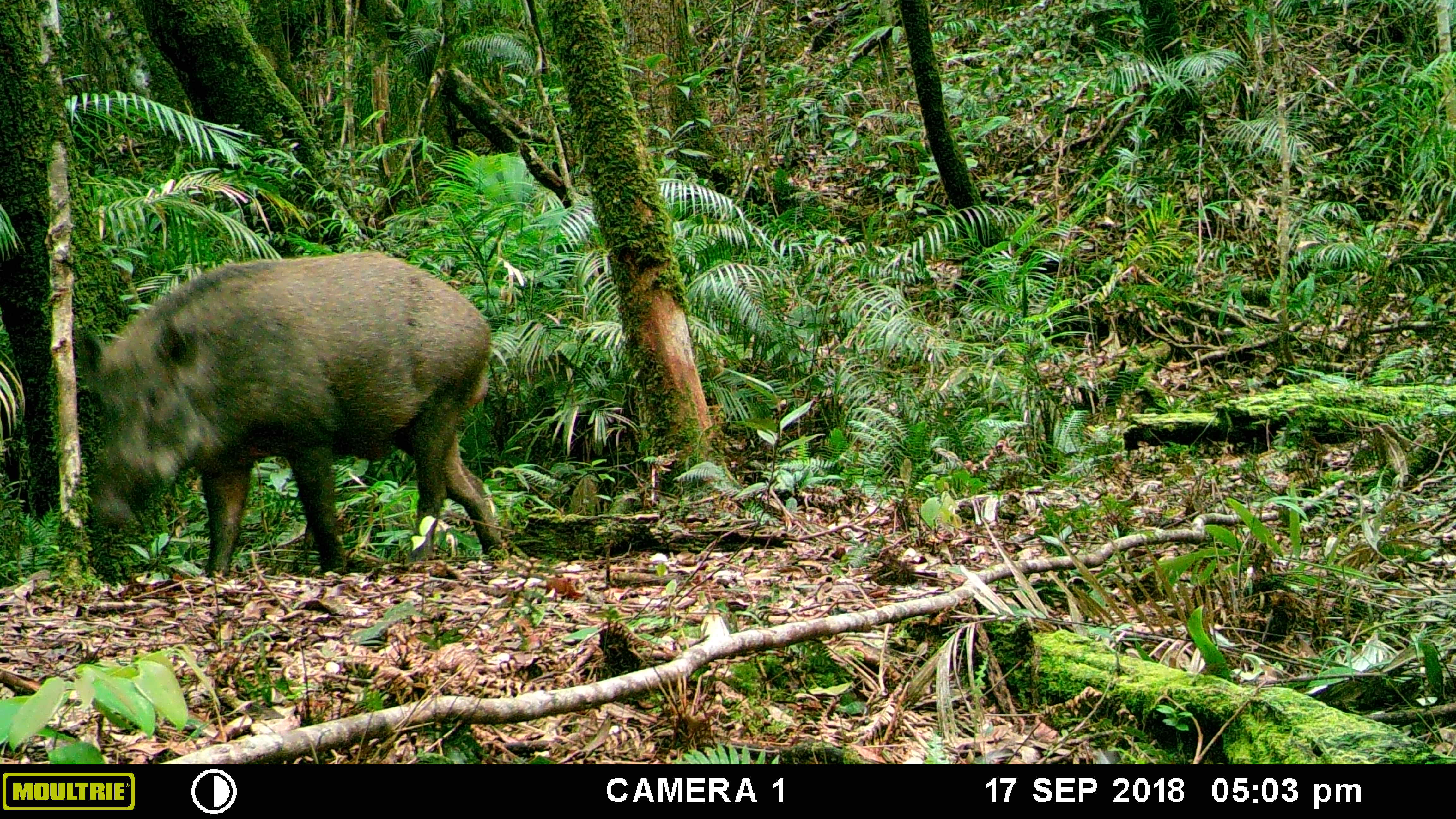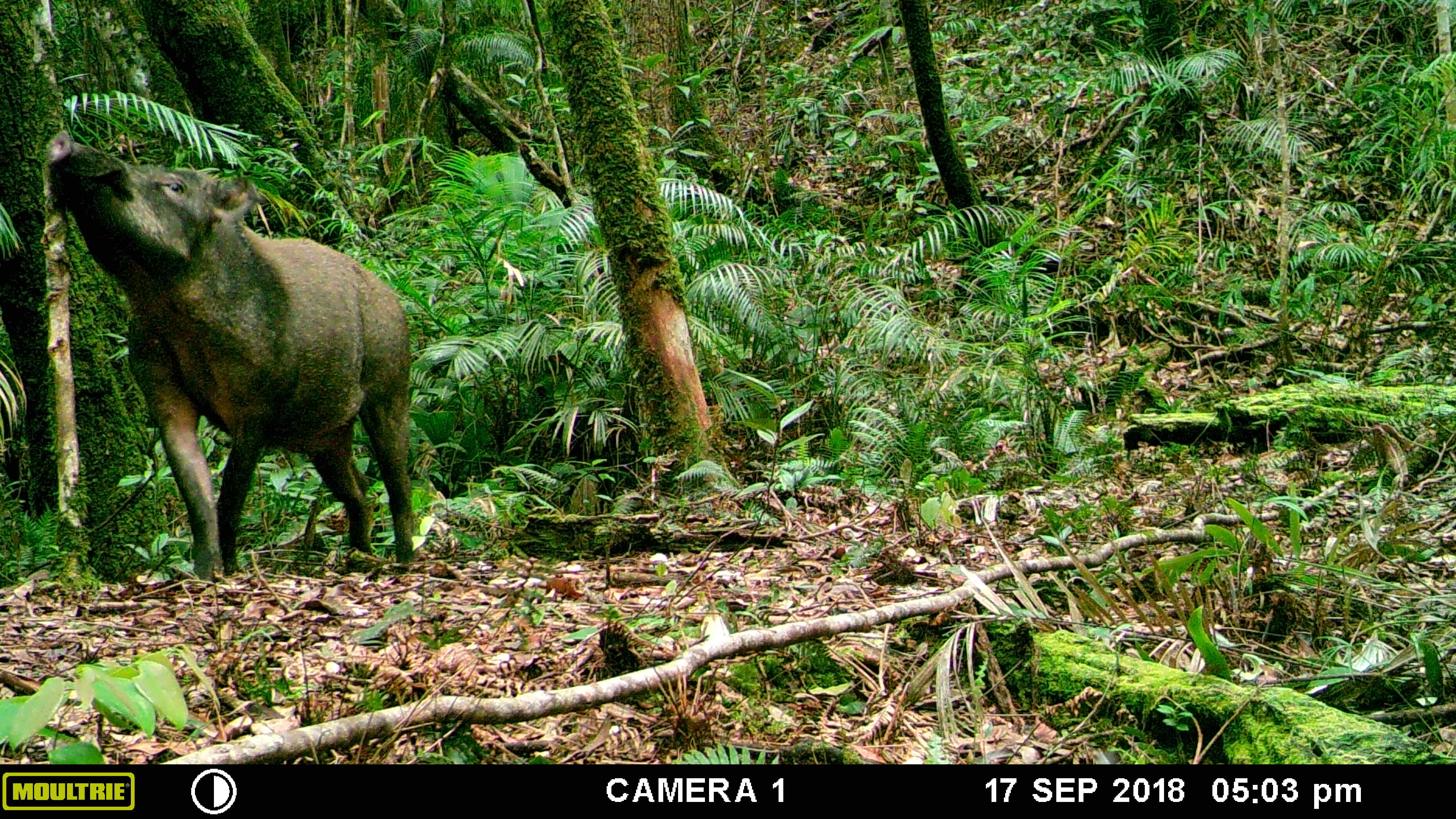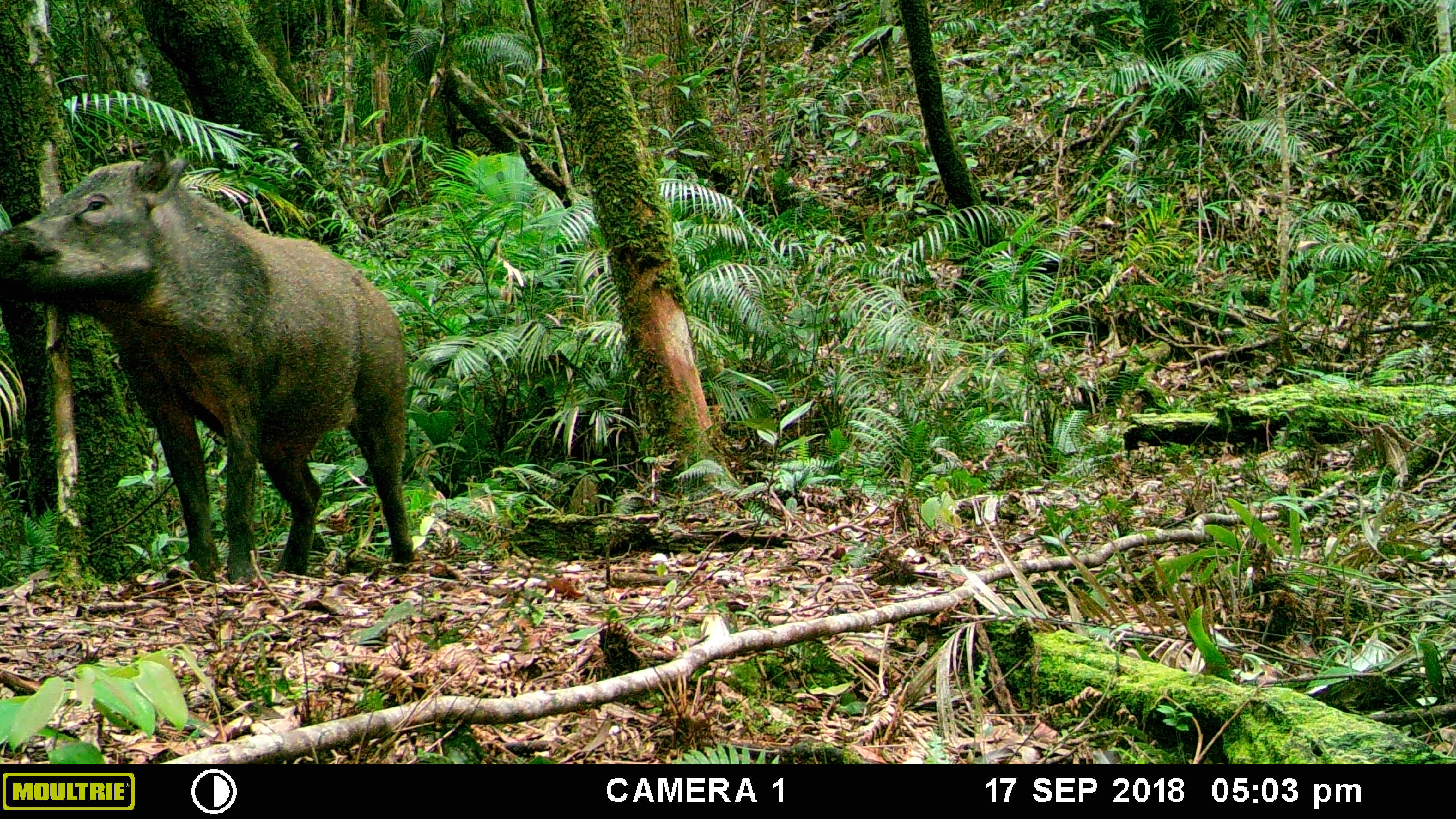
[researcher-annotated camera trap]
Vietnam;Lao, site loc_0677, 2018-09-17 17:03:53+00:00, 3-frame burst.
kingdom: Animalia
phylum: Chordata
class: Mammalia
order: Artiodactyla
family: Suidae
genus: Sus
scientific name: Sus scrofa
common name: eurasian wild pig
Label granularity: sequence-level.